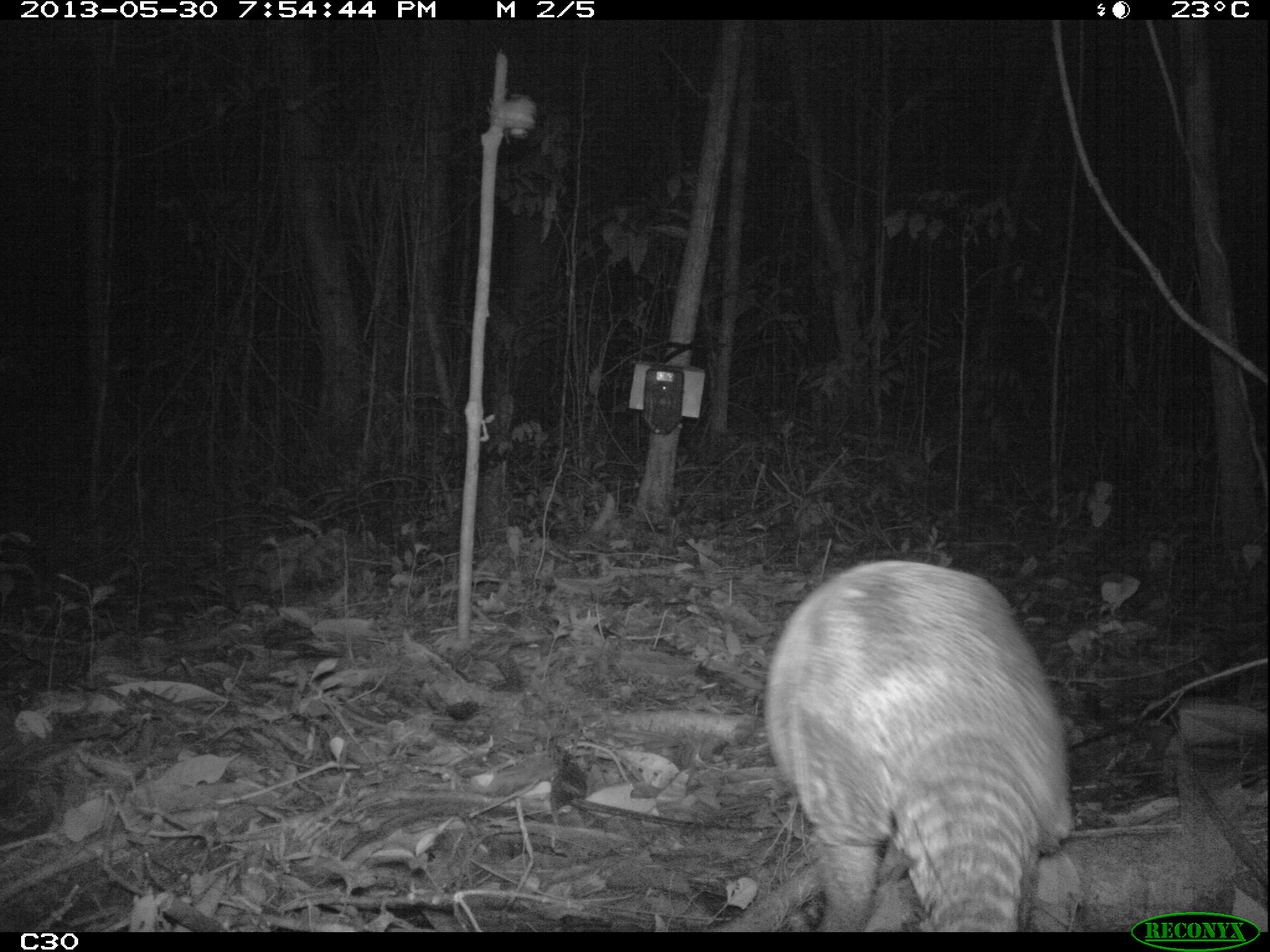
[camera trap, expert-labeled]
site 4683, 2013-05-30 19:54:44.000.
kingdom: Animalia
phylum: Chordata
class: Mammalia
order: Cingulata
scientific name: Cingulata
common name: armadillo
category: unknown armadillo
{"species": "unknown armadillo (armadillo) (Cingulata)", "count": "1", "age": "adult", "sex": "female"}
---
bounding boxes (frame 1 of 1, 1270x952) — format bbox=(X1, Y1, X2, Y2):
unknown armadillo: bbox=(760, 558, 1073, 930)